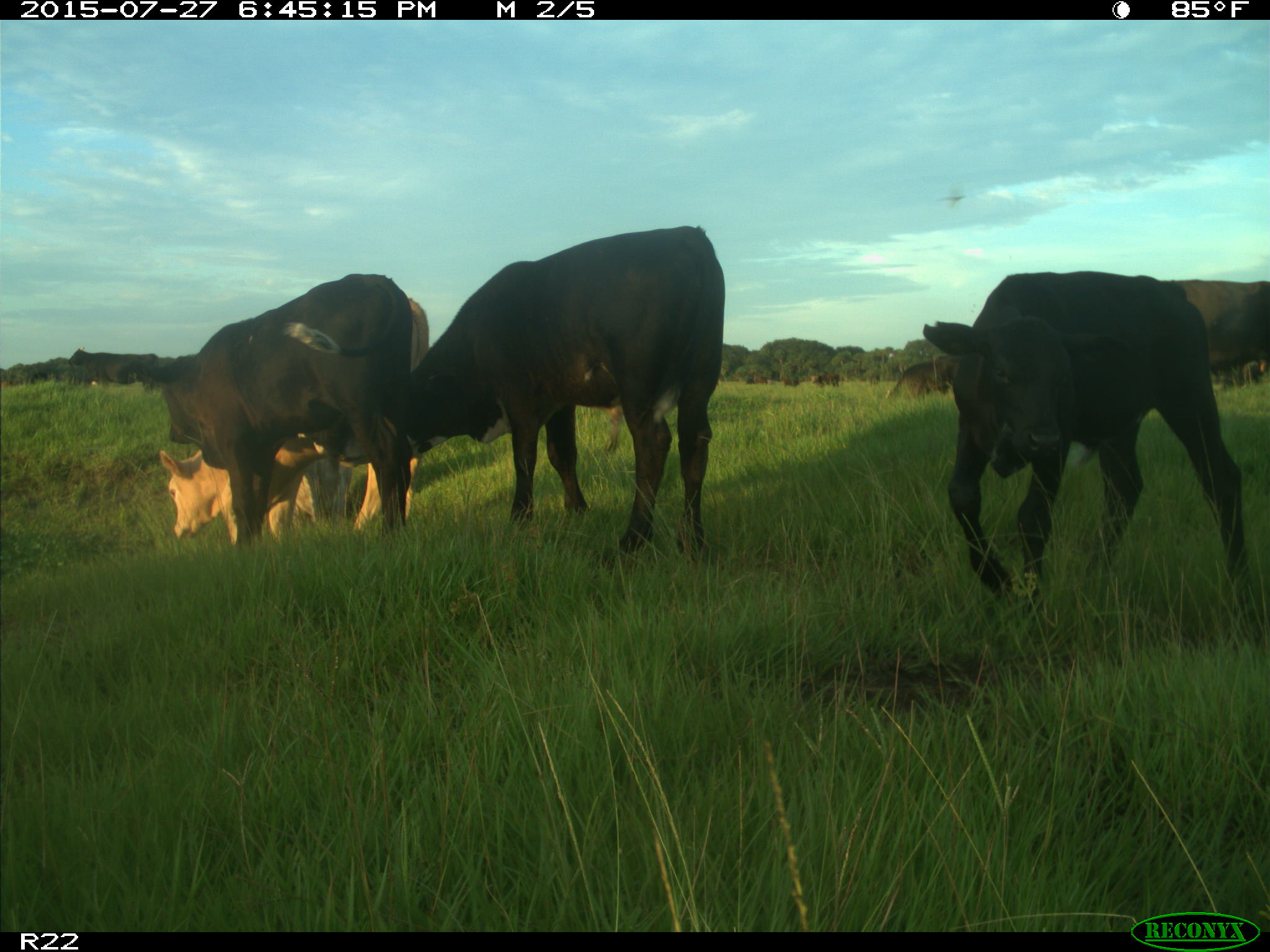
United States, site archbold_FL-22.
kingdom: Animalia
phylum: Chordata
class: Mammalia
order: Artiodactyla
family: Bovidae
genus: Bos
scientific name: Bos taurus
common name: domestic cow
Bos taurus (domestic cow).